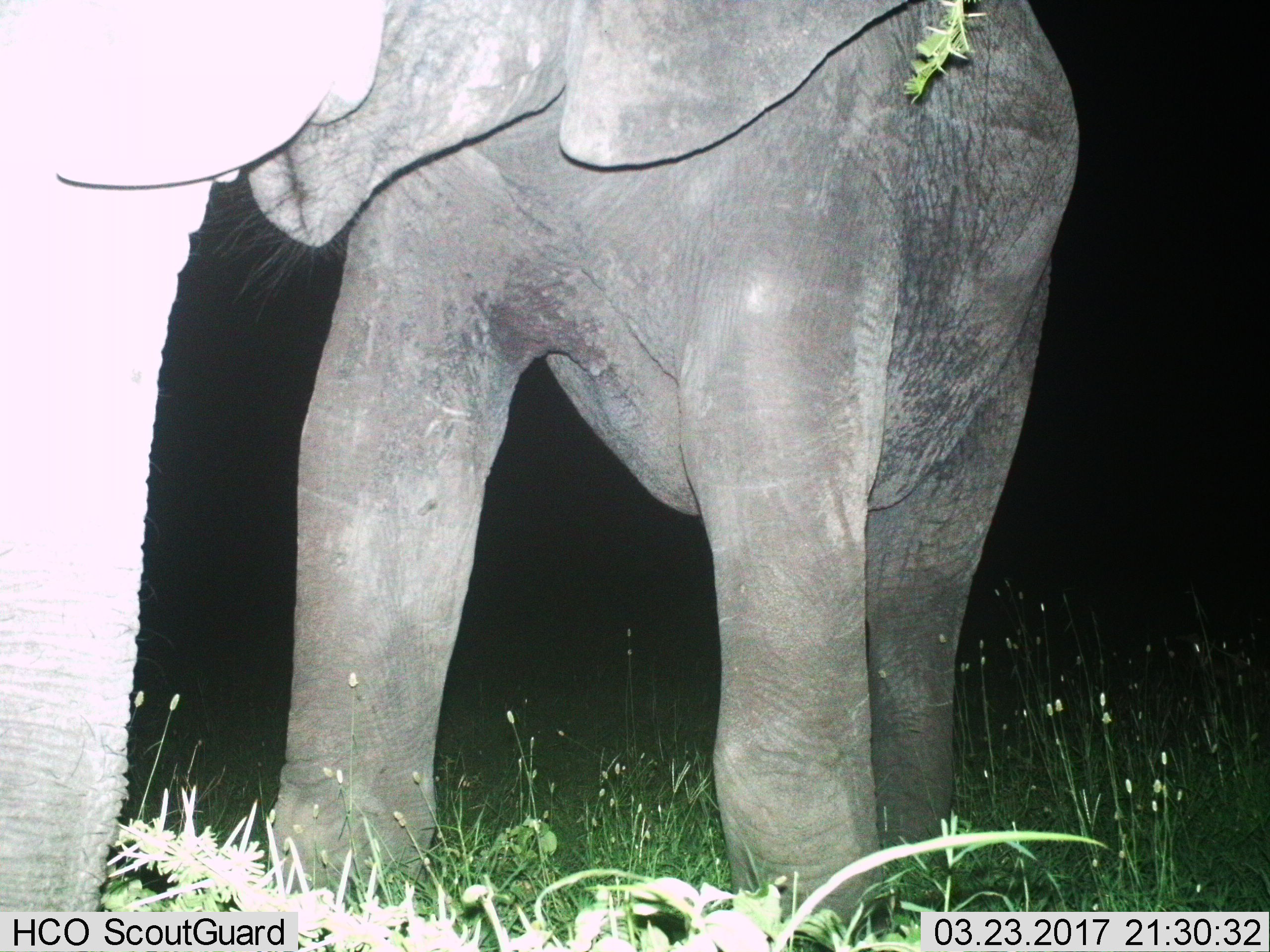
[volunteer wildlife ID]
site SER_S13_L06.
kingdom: Animalia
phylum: Chordata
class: Mammalia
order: Proboscidea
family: Elephantidae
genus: Loxodonta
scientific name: Loxodonta africana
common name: african bush elephant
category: elephant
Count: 1.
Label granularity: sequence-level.